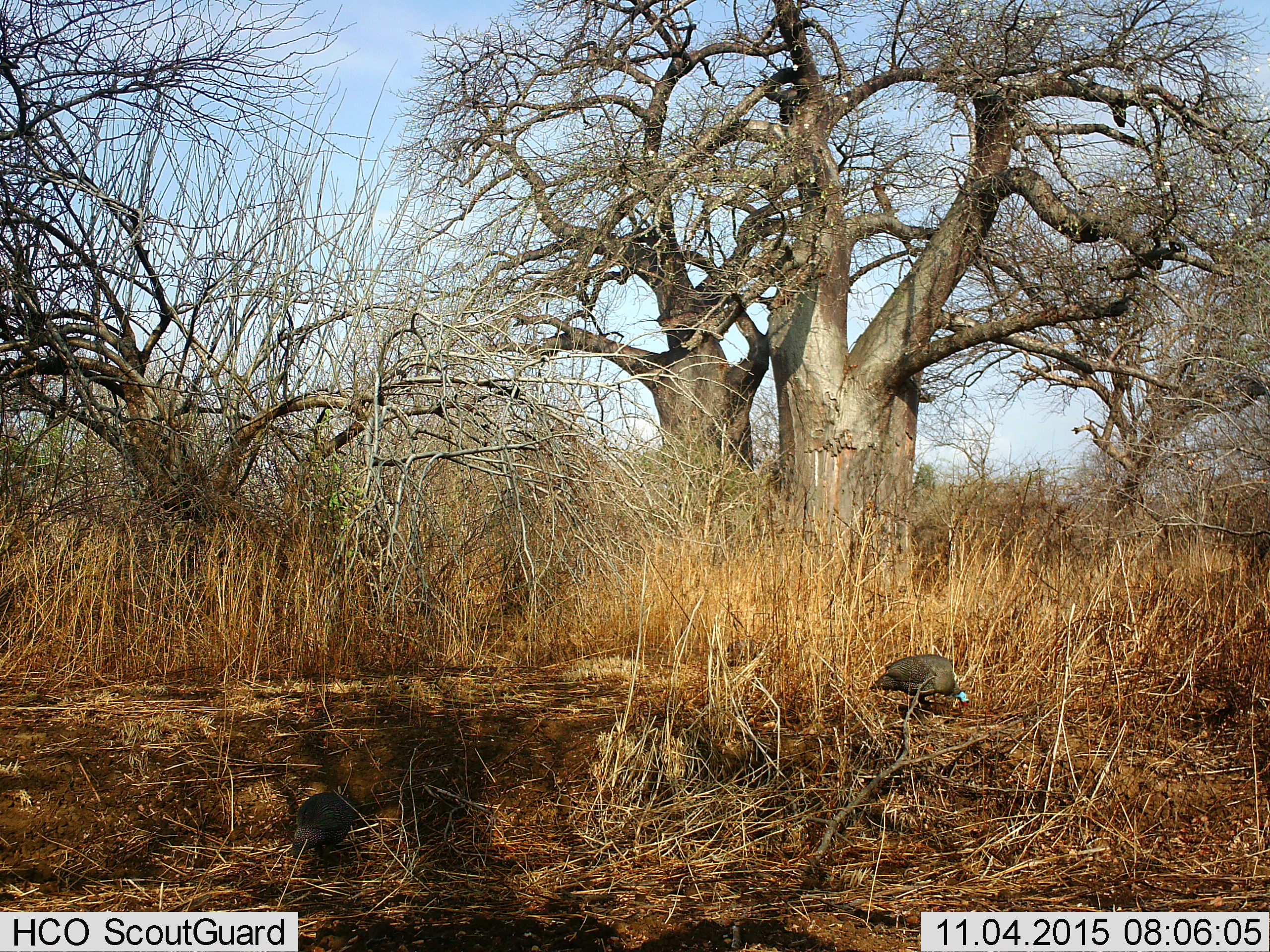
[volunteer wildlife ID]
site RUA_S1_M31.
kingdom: Animalia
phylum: Chordata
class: Aves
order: Galliformes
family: Numididae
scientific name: Numididae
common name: guineafowl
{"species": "guineafowl (Numididae)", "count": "2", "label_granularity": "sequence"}